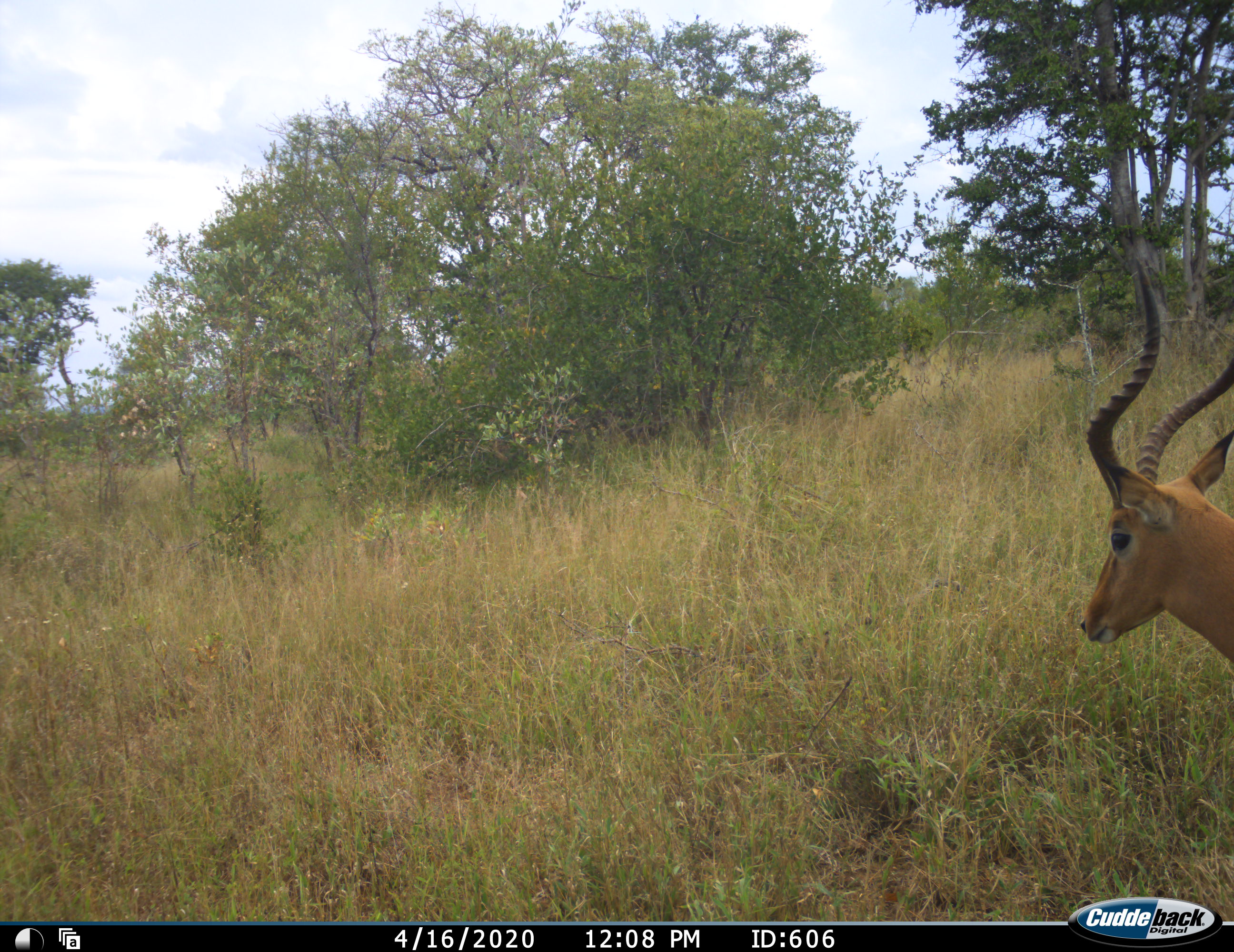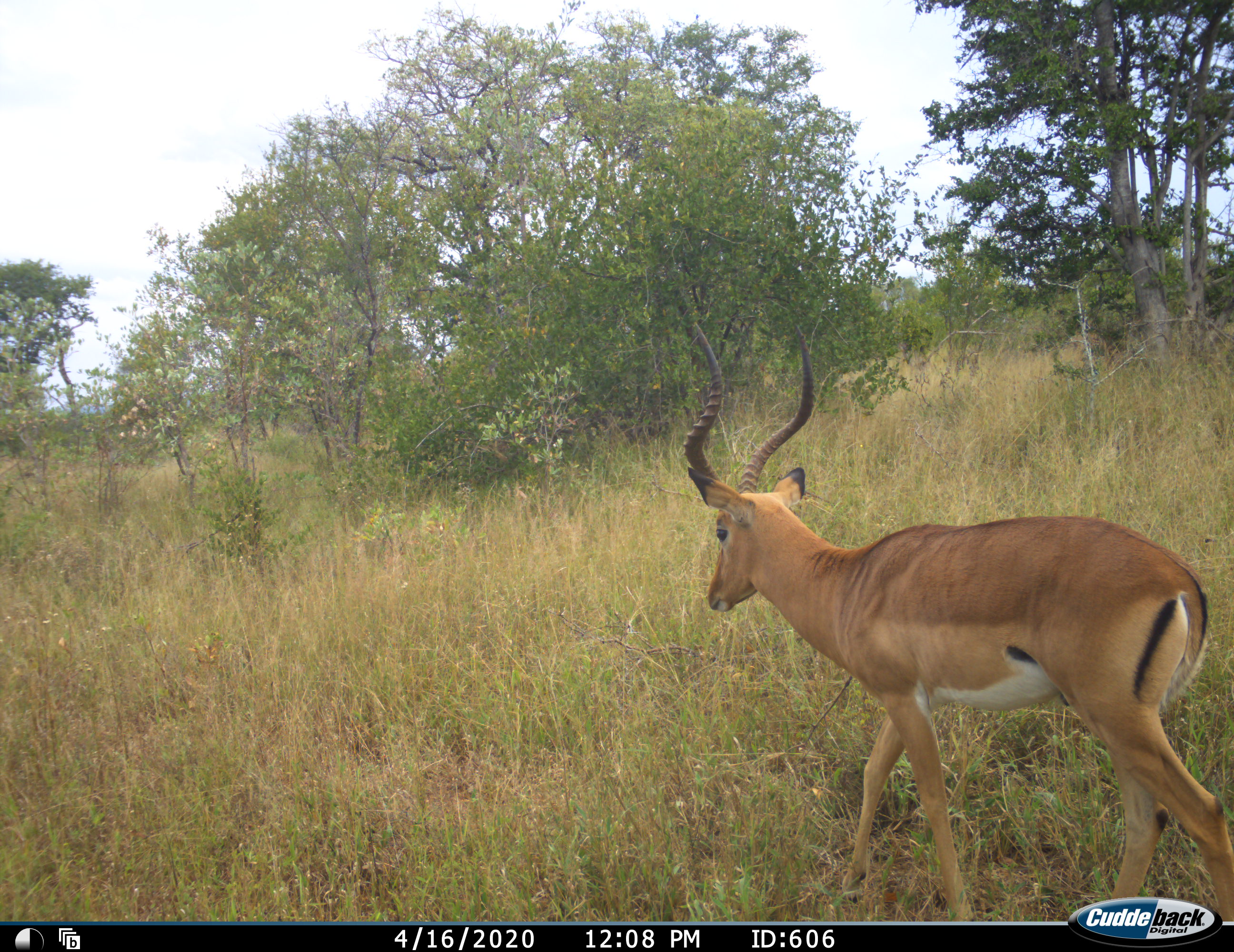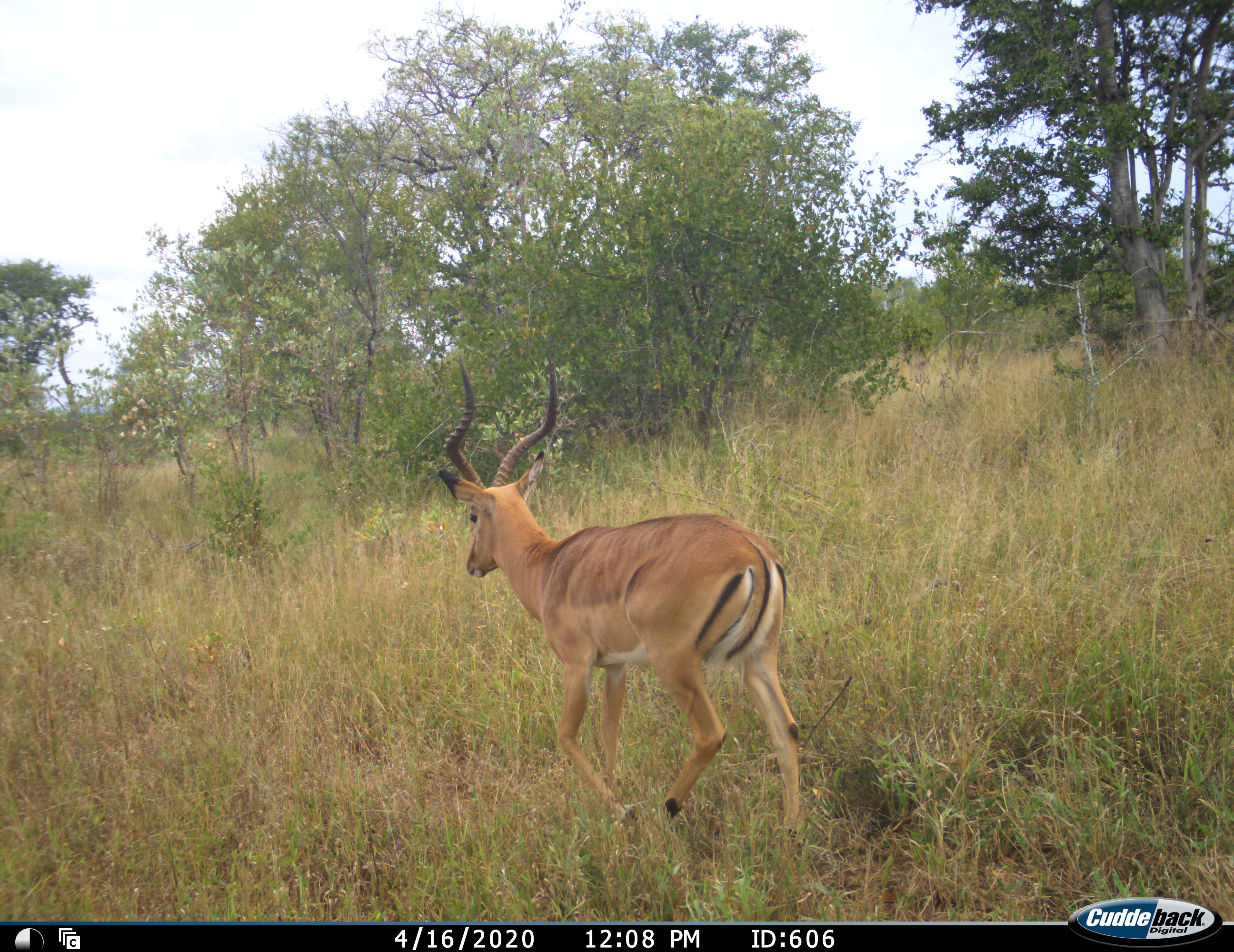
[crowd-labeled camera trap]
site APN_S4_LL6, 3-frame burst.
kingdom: Animalia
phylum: Chordata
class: Mammalia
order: Artiodactyla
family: Bovidae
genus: Aepyceros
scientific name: Aepyceros melampus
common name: impala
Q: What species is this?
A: Impala (Aepyceros melampus).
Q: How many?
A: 1.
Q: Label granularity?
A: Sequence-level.